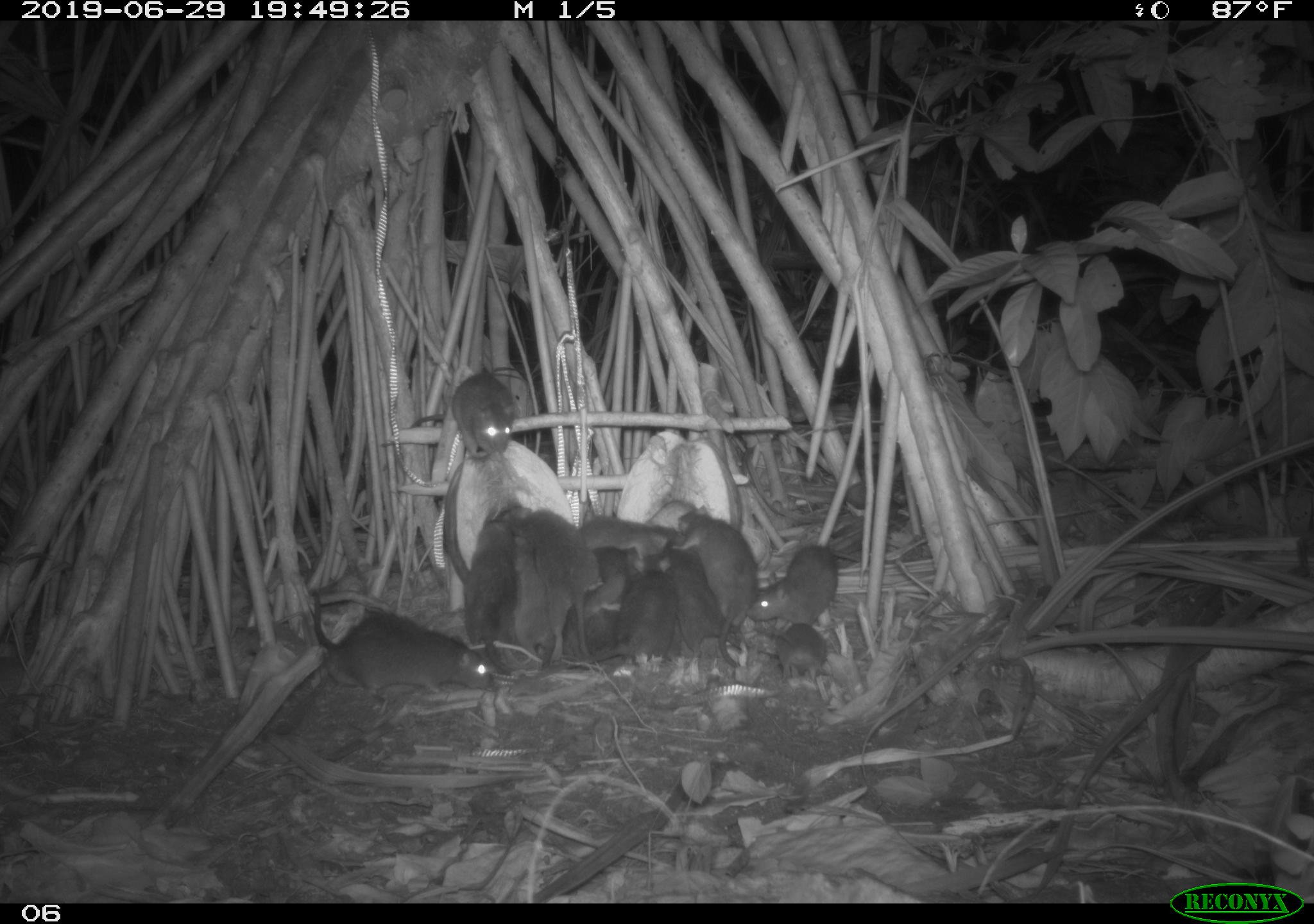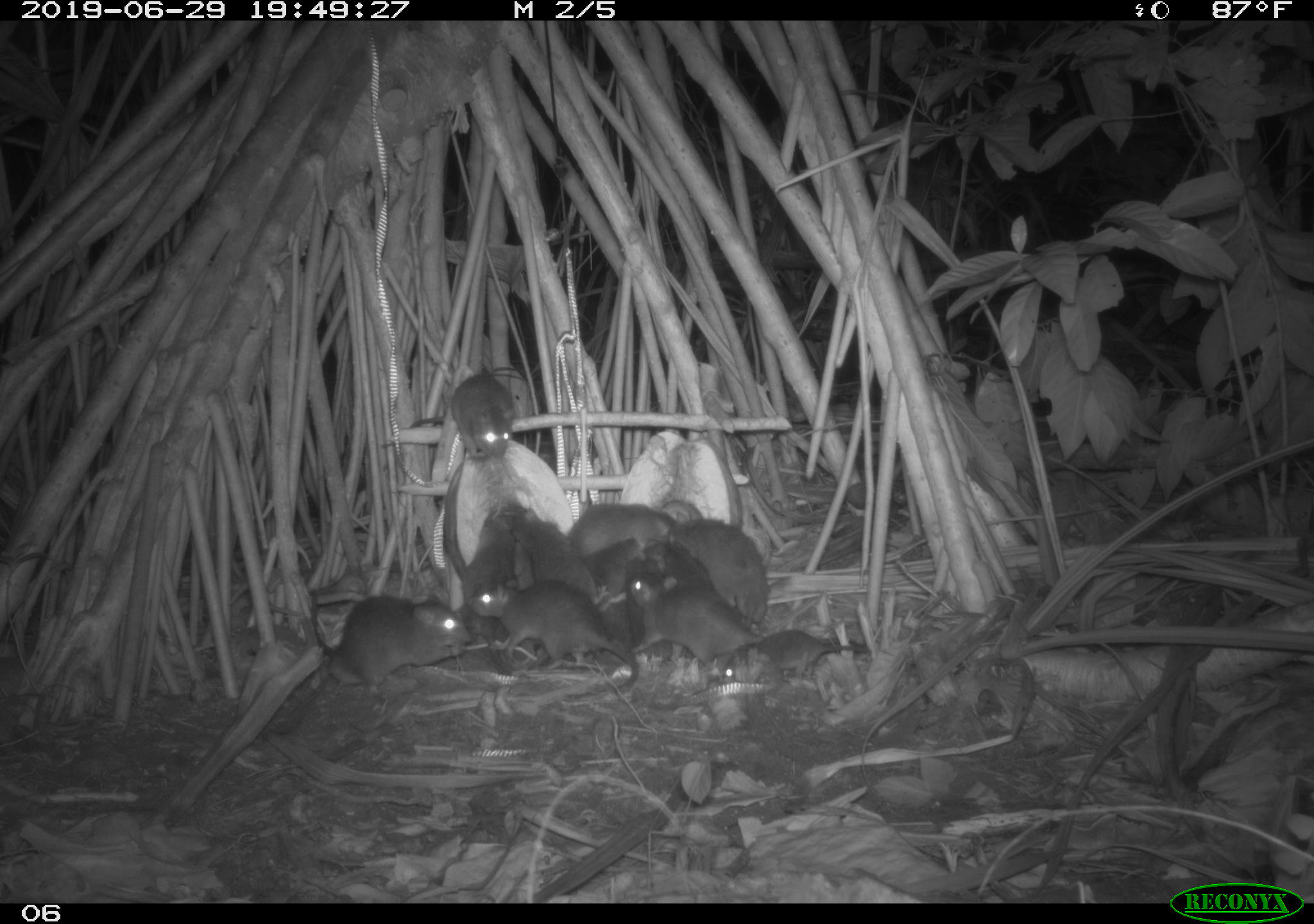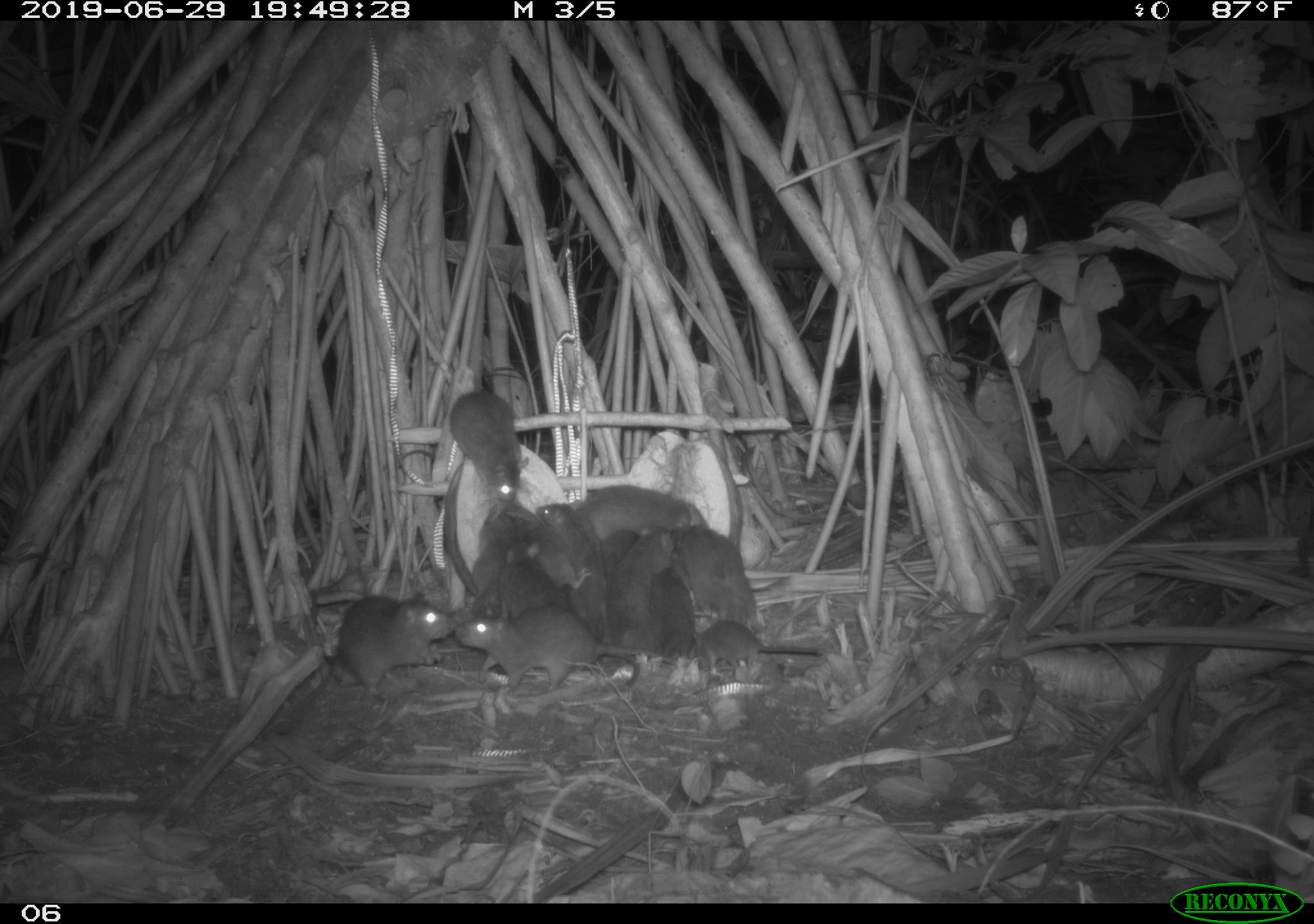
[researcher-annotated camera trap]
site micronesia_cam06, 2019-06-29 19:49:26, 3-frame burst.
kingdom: Animalia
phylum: Chordata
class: Mammalia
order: Rodentia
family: Muridae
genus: Rattus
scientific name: Rattus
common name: rat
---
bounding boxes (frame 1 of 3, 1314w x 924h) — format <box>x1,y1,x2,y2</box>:
rat: <box>312,590,492,705</box>; <box>674,502,746,667</box>; <box>745,533,844,633</box>; <box>658,540,726,674</box>; <box>580,486,677,579</box>; <box>454,514,516,654</box>; <box>580,547,640,683</box>; <box>543,511,596,664</box>; <box>436,369,520,465</box>; <box>521,507,564,658</box>; <box>617,572,681,670</box>; <box>766,615,833,699</box>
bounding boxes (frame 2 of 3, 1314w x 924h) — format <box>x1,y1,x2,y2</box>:
rat: <box>472,584,645,698</box>; <box>307,581,470,699</box>; <box>629,572,772,670</box>; <box>671,520,768,629</box>; <box>409,370,520,463</box>; <box>506,508,606,606</box>; <box>726,629,880,682</box>; <box>461,504,524,620</box>; <box>570,498,676,561</box>; <box>595,535,650,640</box>; <box>510,540,542,670</box>; <box>629,542,666,646</box>; <box>660,537,721,599</box>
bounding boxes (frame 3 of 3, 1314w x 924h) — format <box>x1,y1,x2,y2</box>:
rat: <box>448,606,661,694</box>; <box>323,587,456,699</box>; <box>447,388,532,514</box>; <box>670,518,762,629</box>; <box>603,524,676,662</box>; <box>537,499,608,639</box>; <box>689,619,821,676</box>; <box>580,483,694,540</box>; <box>509,518,595,591</box>; <box>497,538,569,624</box>; <box>467,502,525,603</box>; <box>649,562,698,664</box>; <box>602,521,638,599</box>